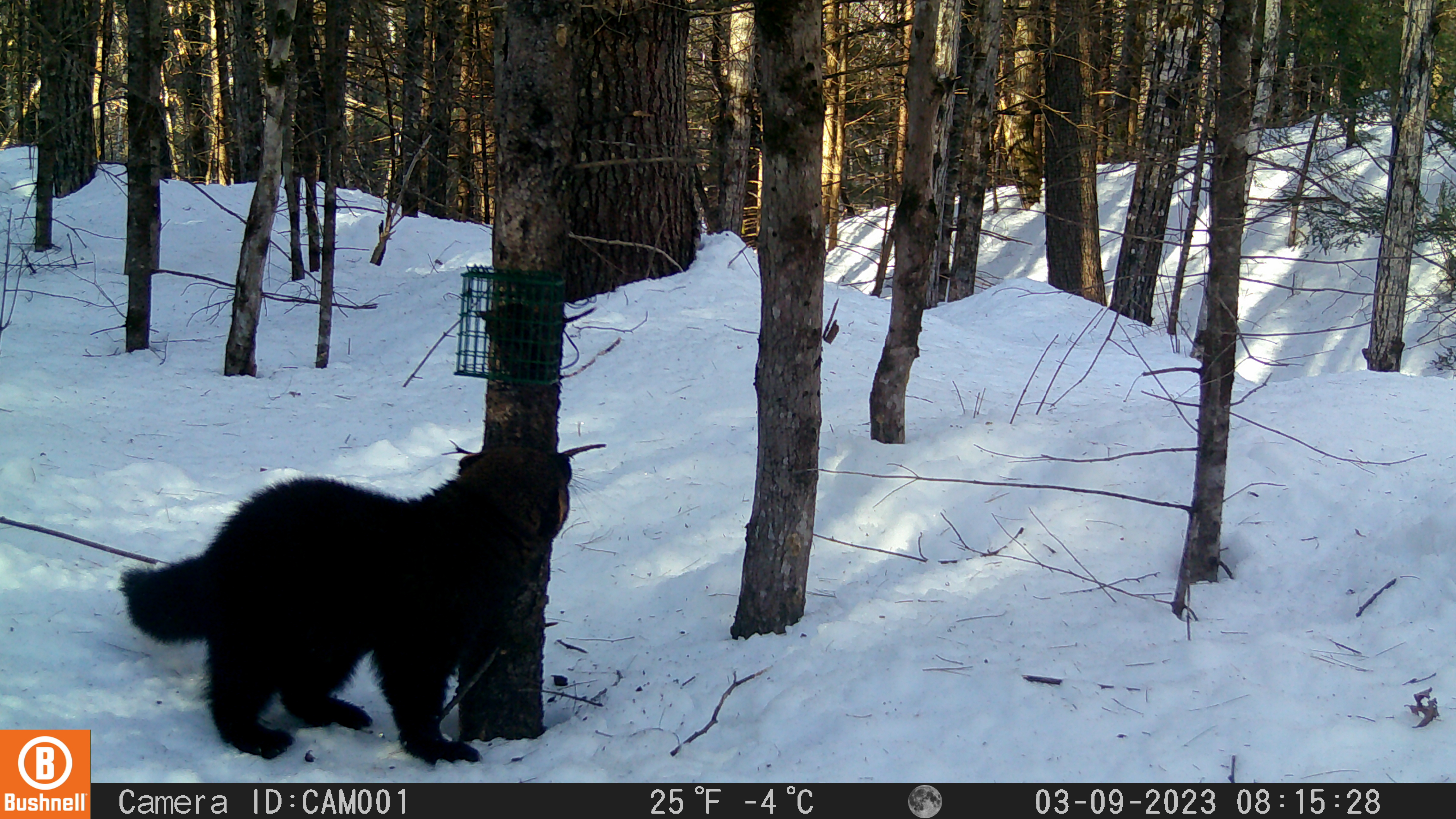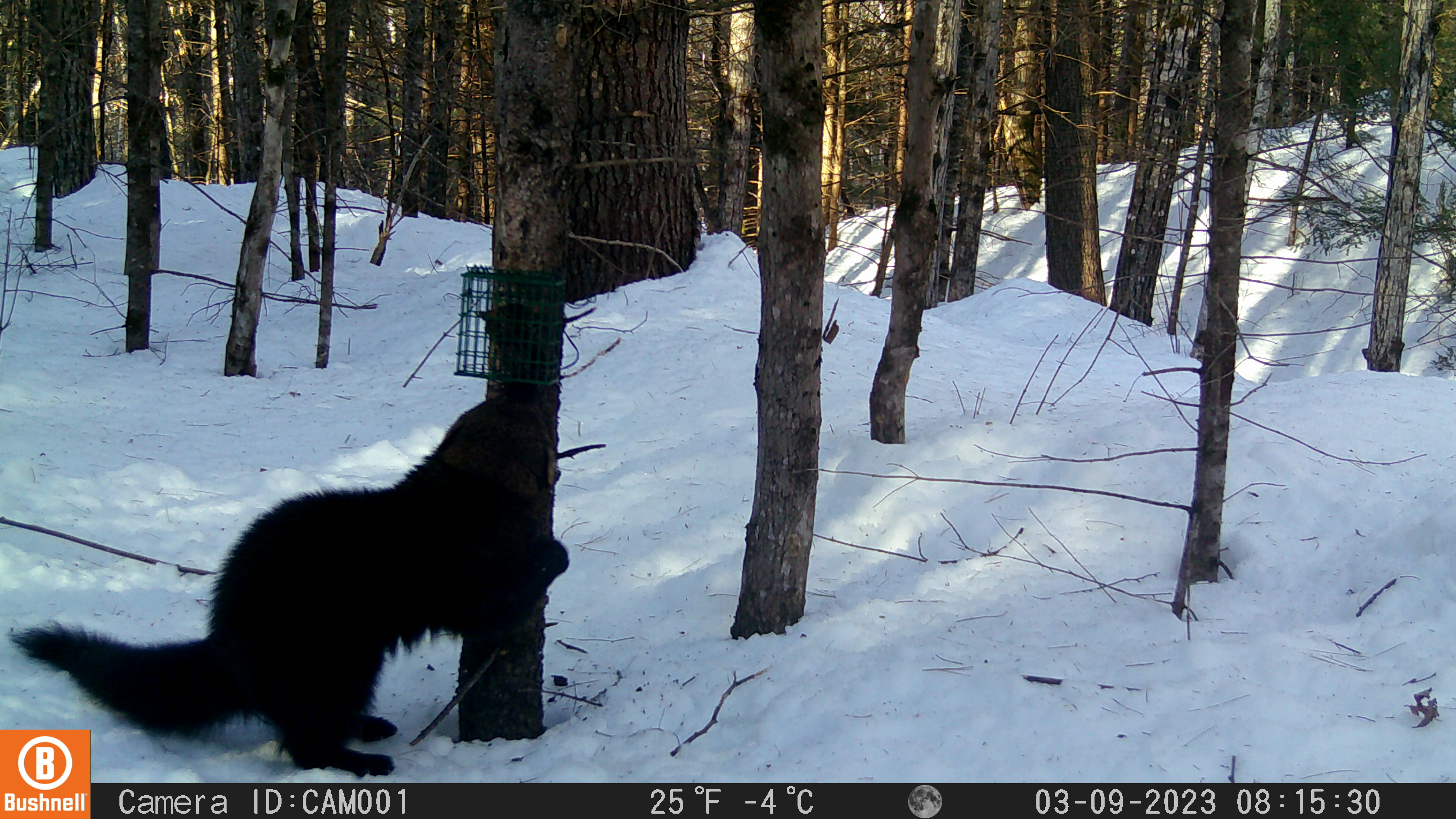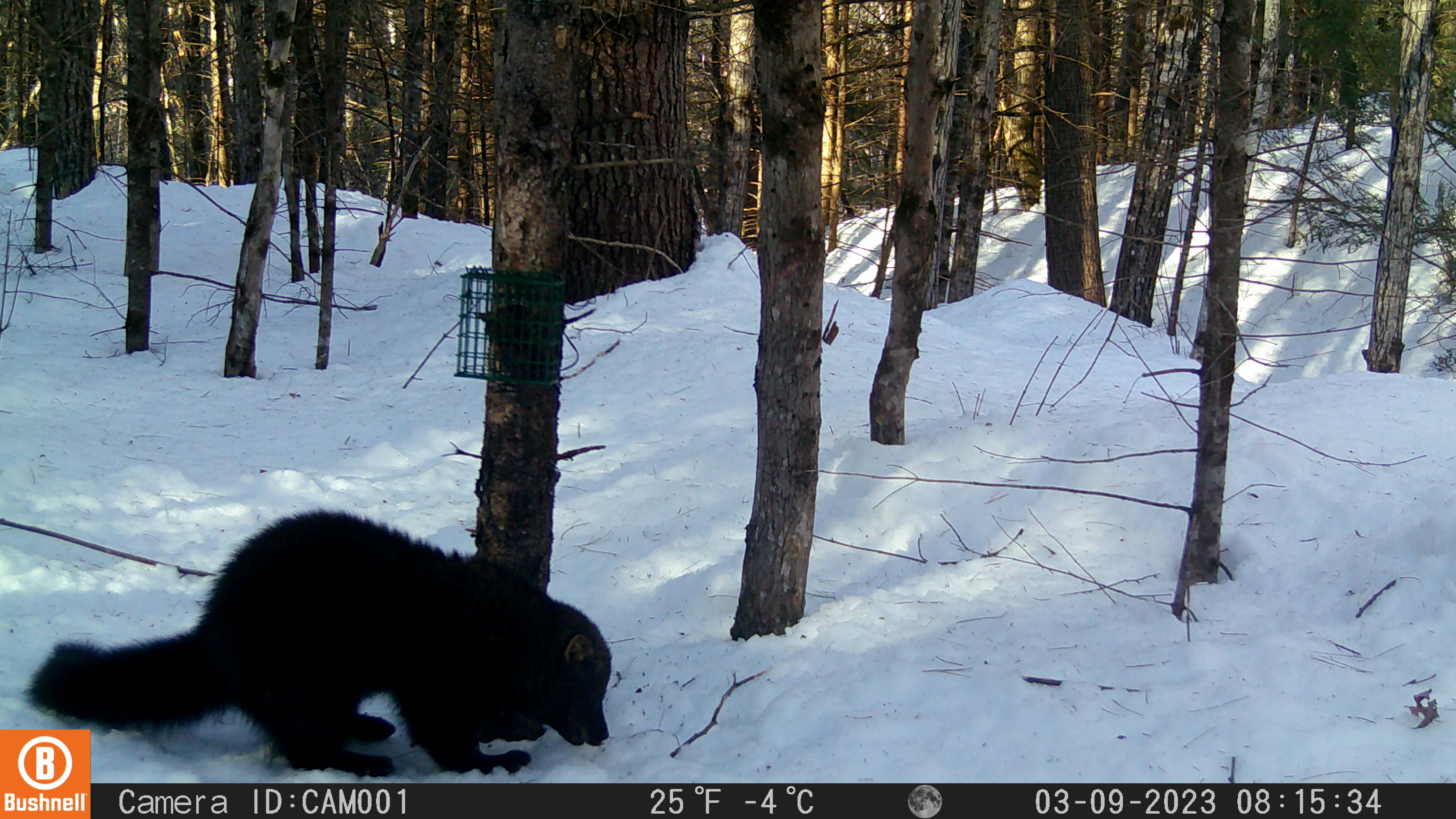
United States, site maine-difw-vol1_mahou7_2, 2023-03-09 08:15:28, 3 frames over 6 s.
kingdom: Animalia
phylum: Chordata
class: Mammalia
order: Carnivora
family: Mustelidae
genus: Pekania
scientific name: Pekania pennanti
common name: fisher